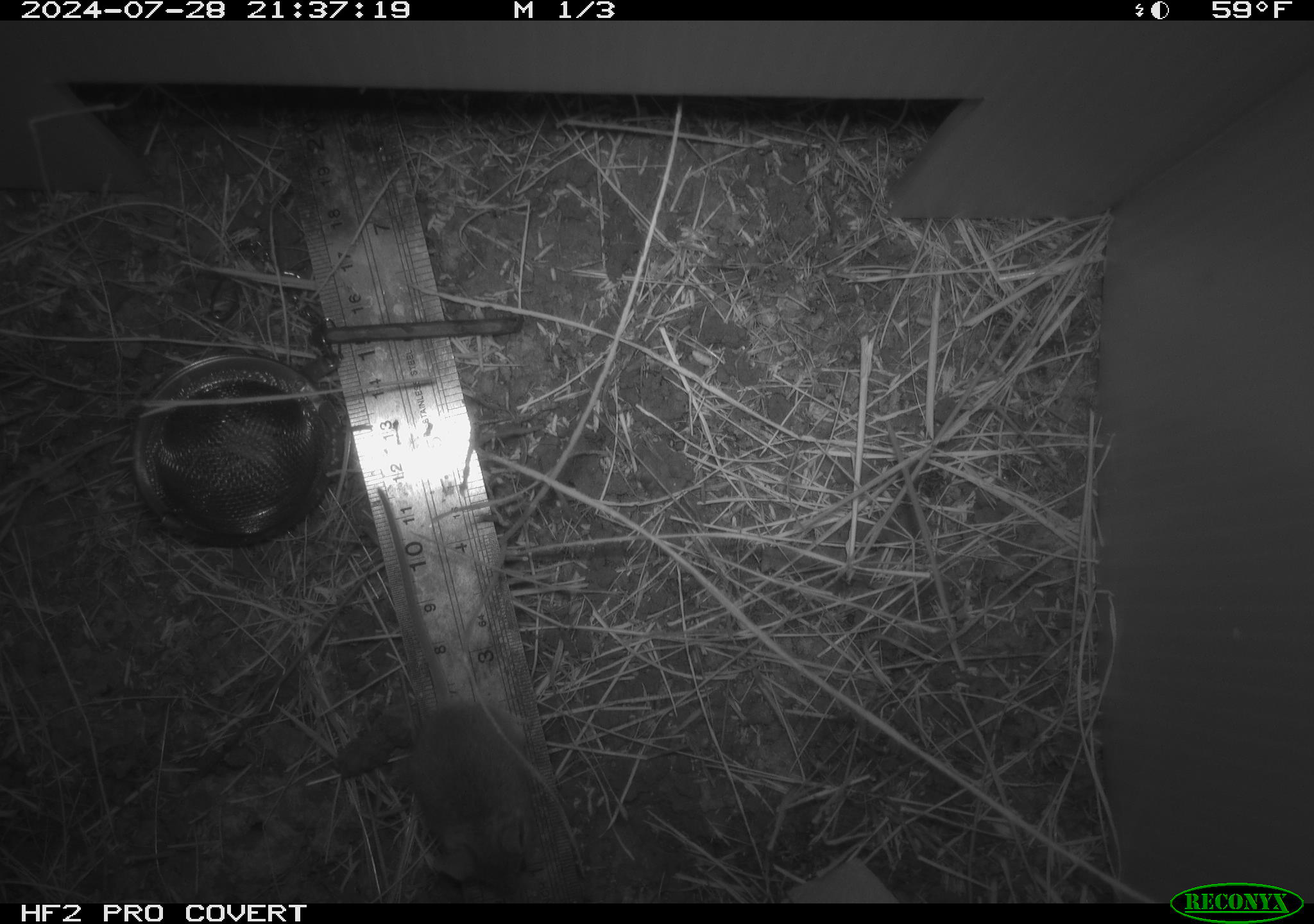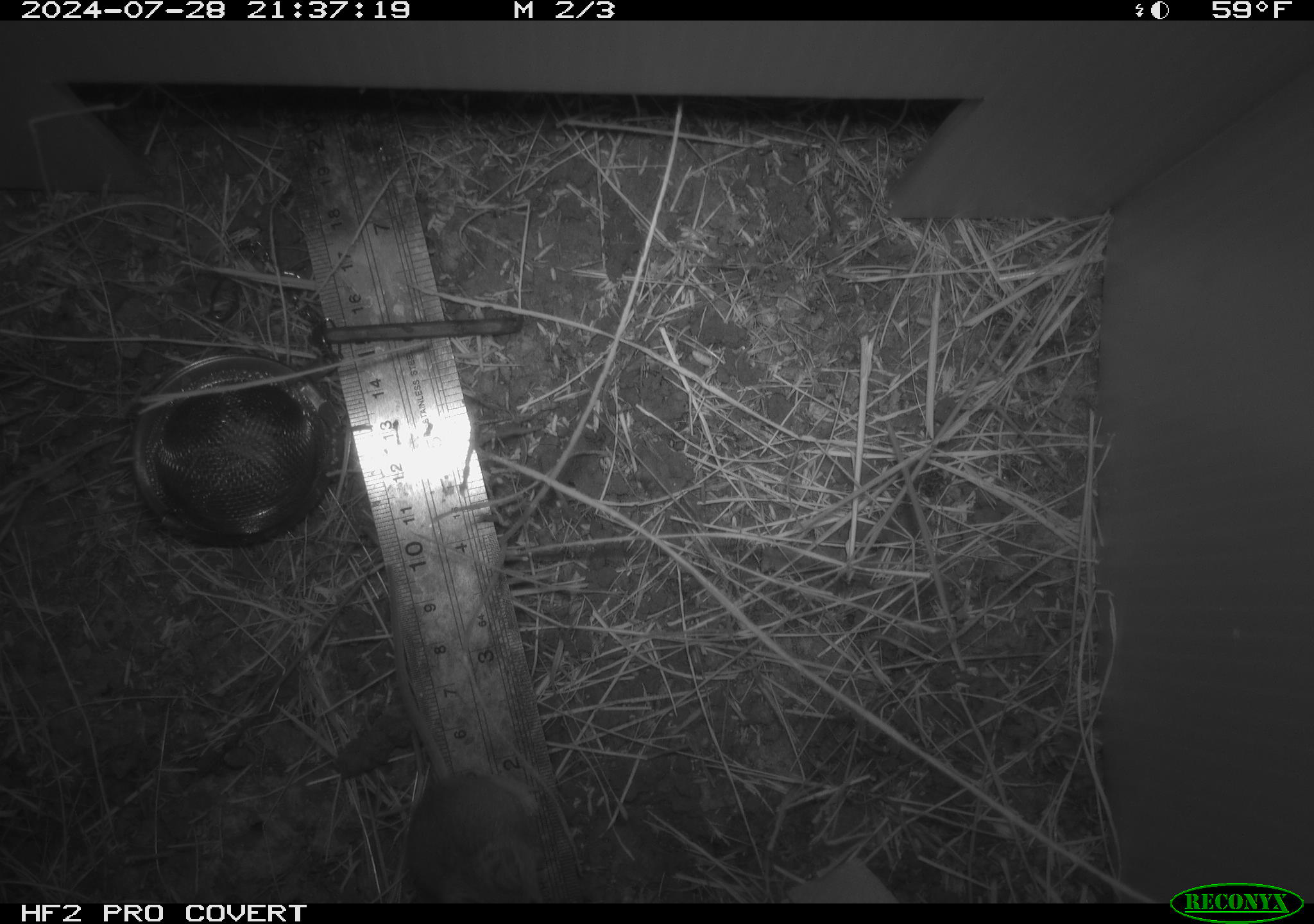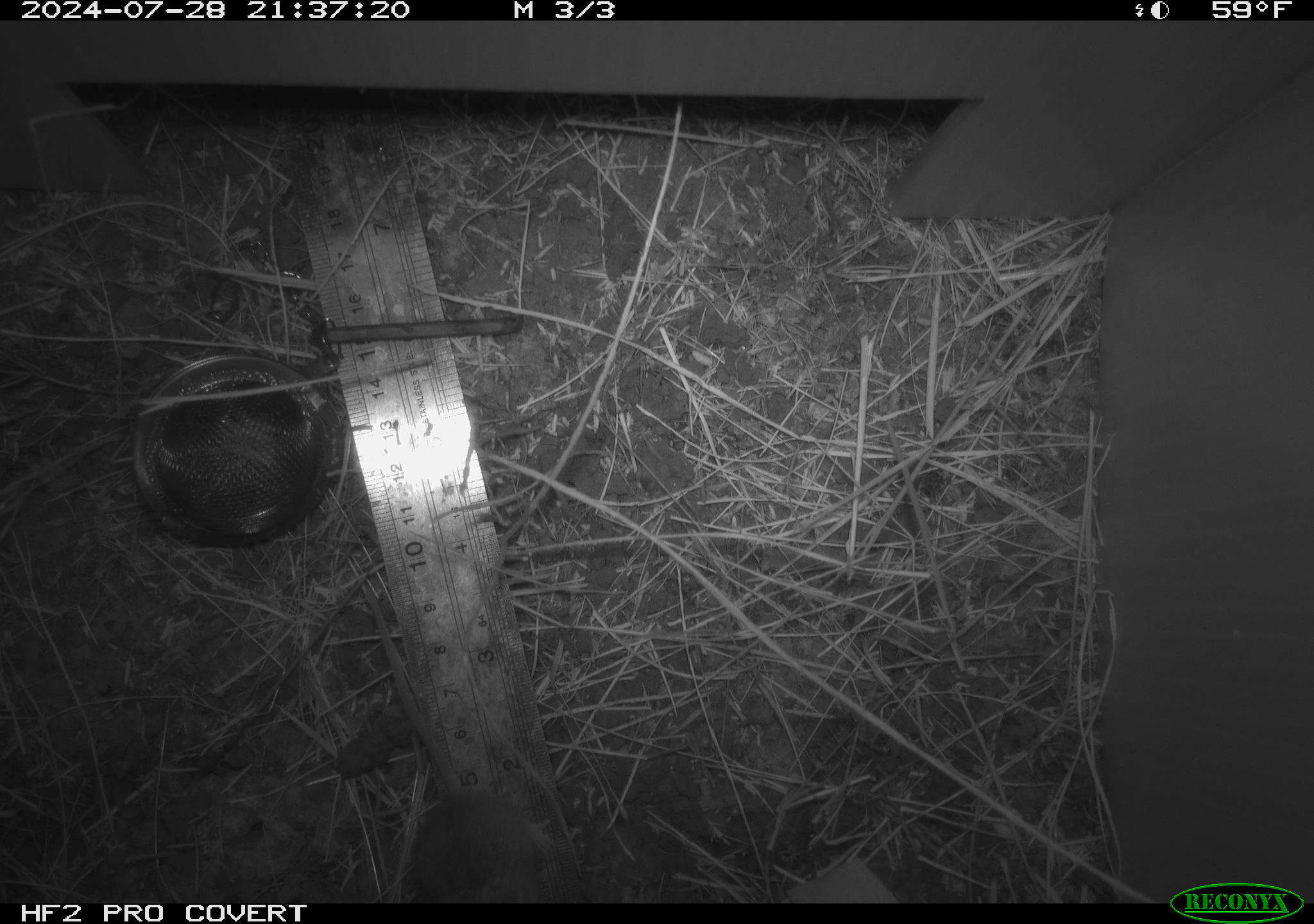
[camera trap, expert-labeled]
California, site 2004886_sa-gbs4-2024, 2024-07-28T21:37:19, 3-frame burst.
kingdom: Animalia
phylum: Chordata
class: Mammalia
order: Rodentia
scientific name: Rodentia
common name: mouse species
Mouse species (Rodentia).